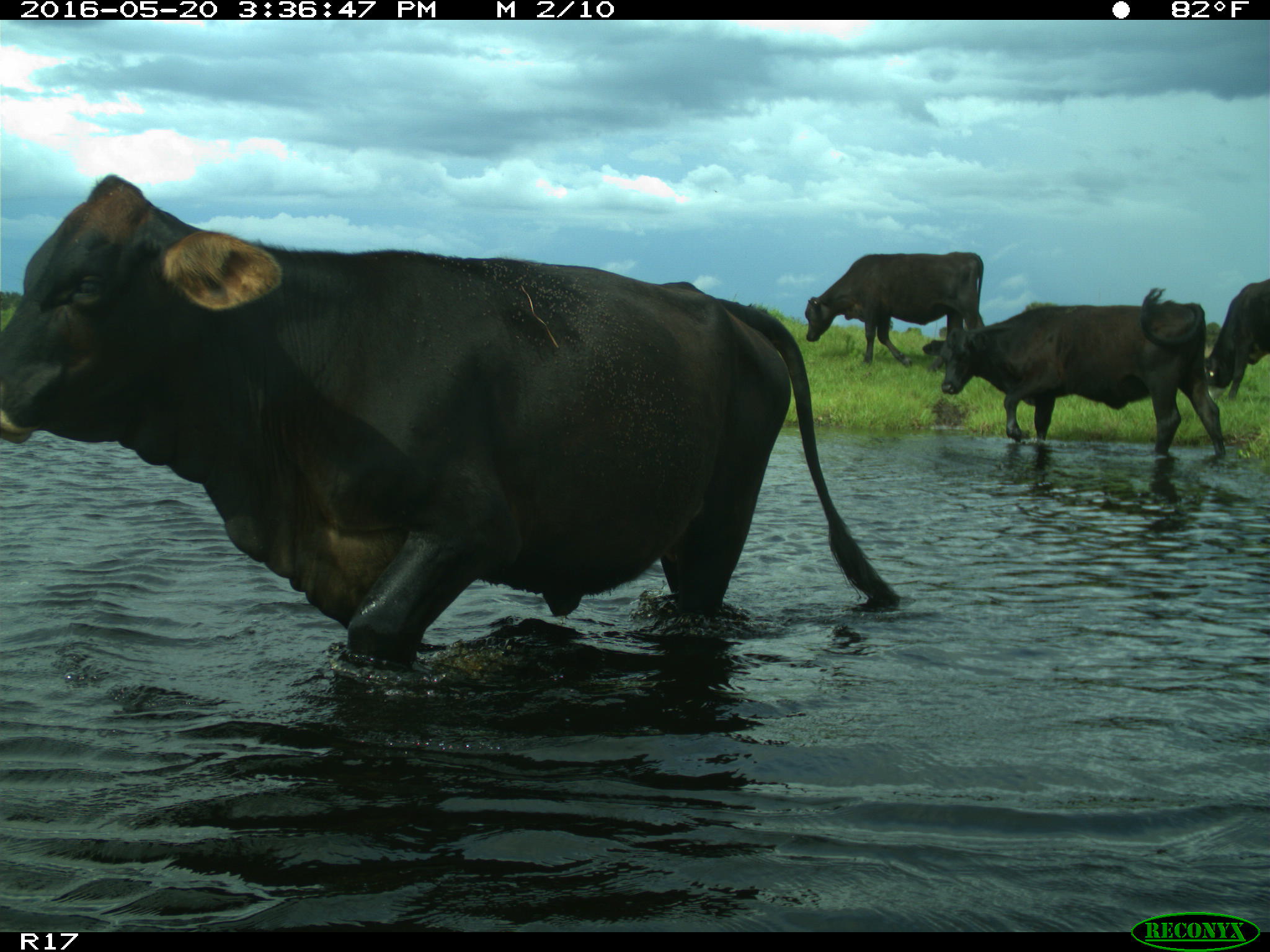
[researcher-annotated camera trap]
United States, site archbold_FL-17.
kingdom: Animalia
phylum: Chordata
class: Mammalia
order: Artiodactyla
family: Bovidae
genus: Bos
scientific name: Bos taurus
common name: domestic cow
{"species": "Bos taurus (domestic cow)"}